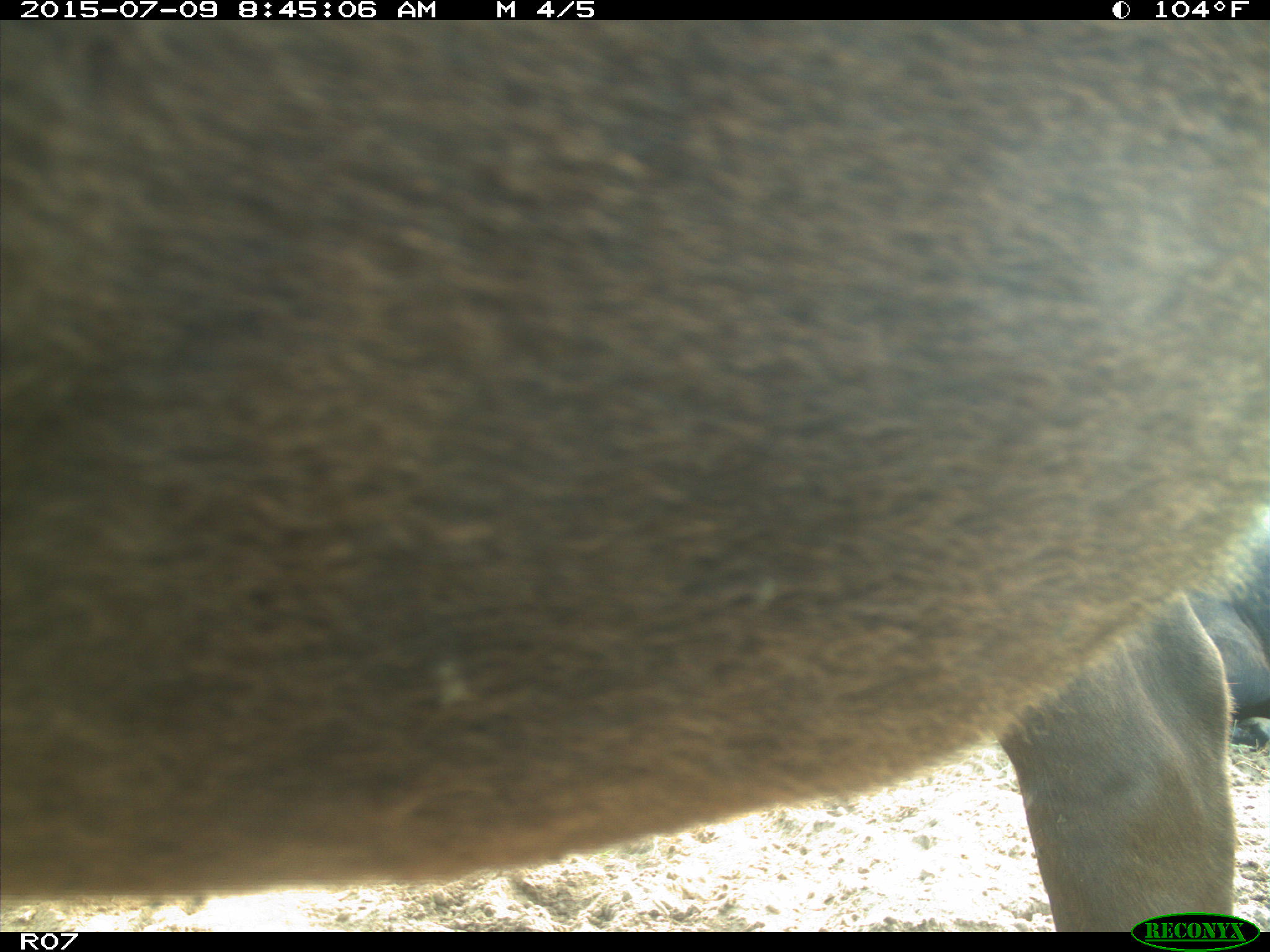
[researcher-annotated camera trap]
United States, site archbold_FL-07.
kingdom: Animalia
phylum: Chordata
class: Mammalia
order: Artiodactyla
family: Bovidae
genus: Bos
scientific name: Bos taurus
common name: domestic cow